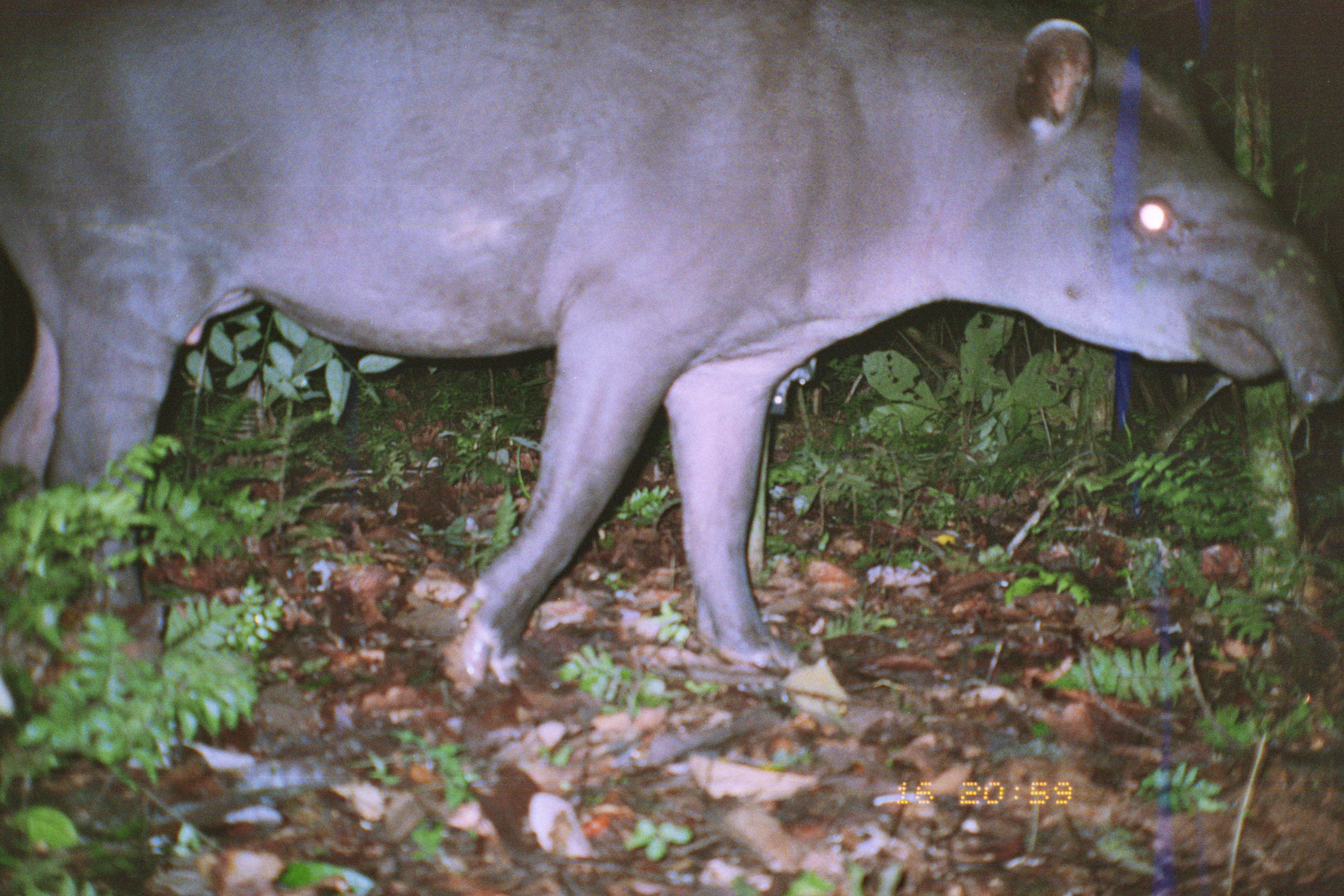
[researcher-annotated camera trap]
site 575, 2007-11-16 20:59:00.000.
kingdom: Animalia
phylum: Chordata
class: Mammalia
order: Perissodactyla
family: Tapiridae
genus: Tapirus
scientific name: Tapirus terrestris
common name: south american tapir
Tapirus terrestris (south american tapir).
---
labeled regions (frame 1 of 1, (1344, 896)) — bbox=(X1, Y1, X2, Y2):
tapirus terrestris: bbox=(0, 0, 1344, 685)